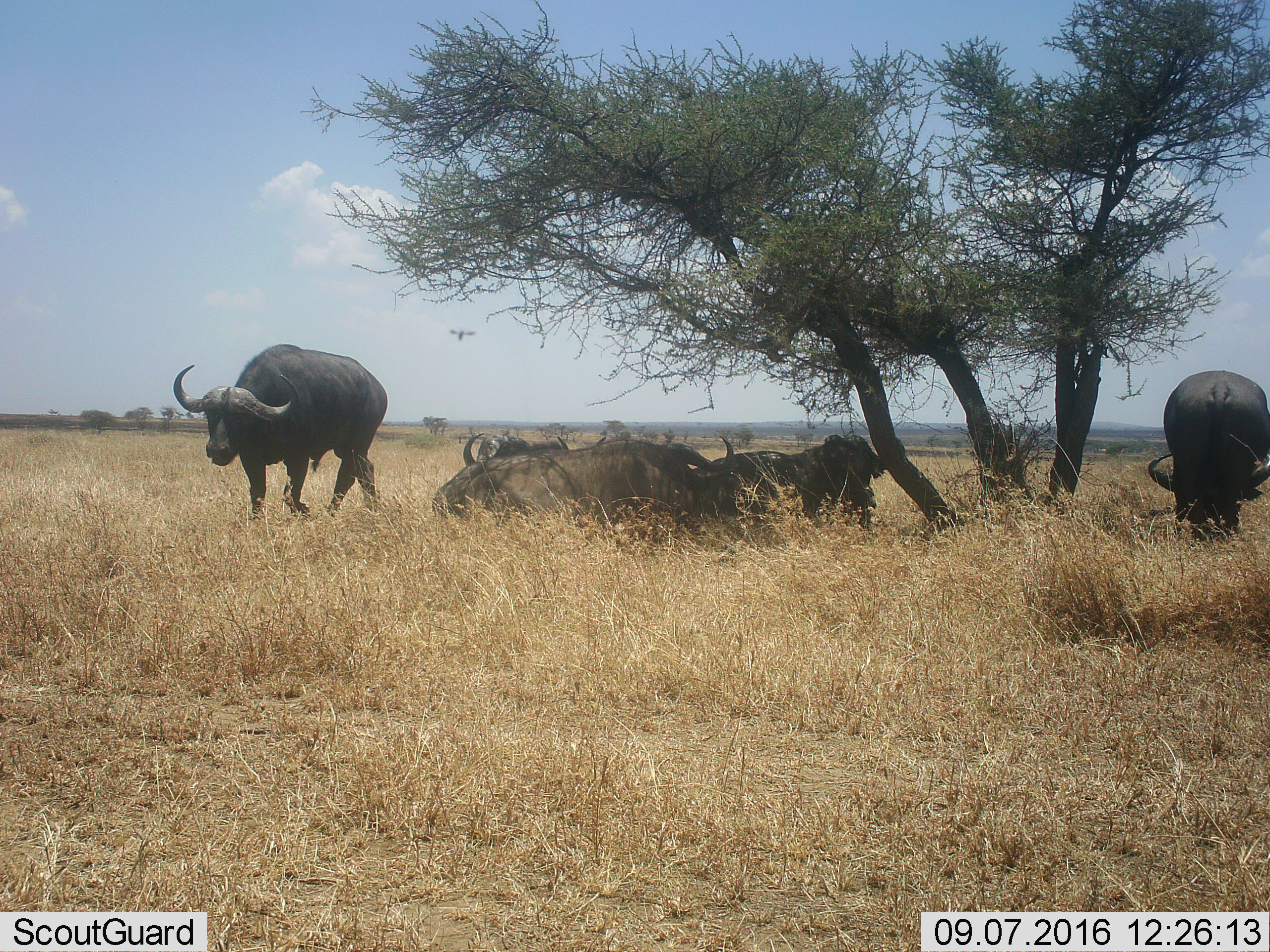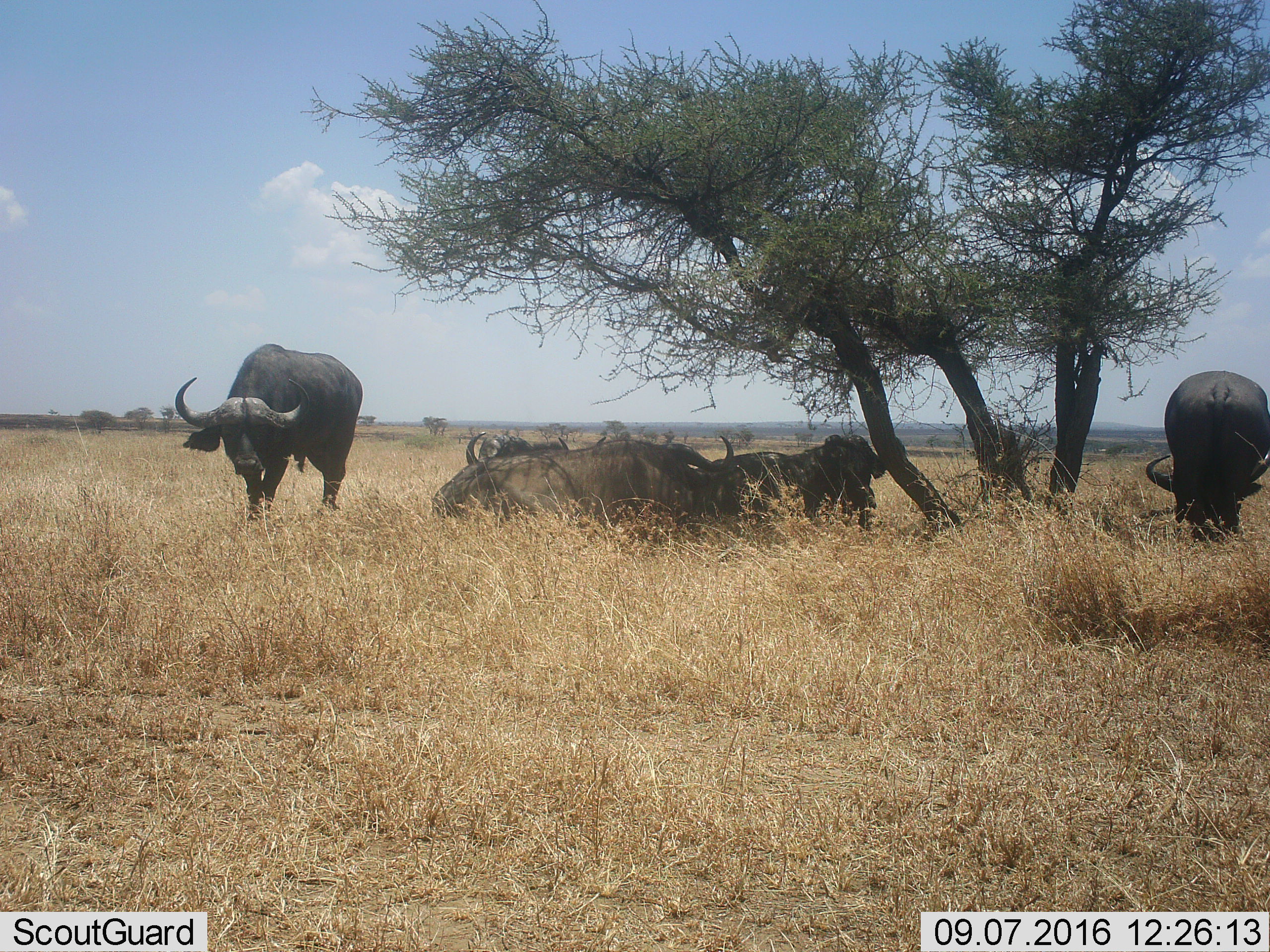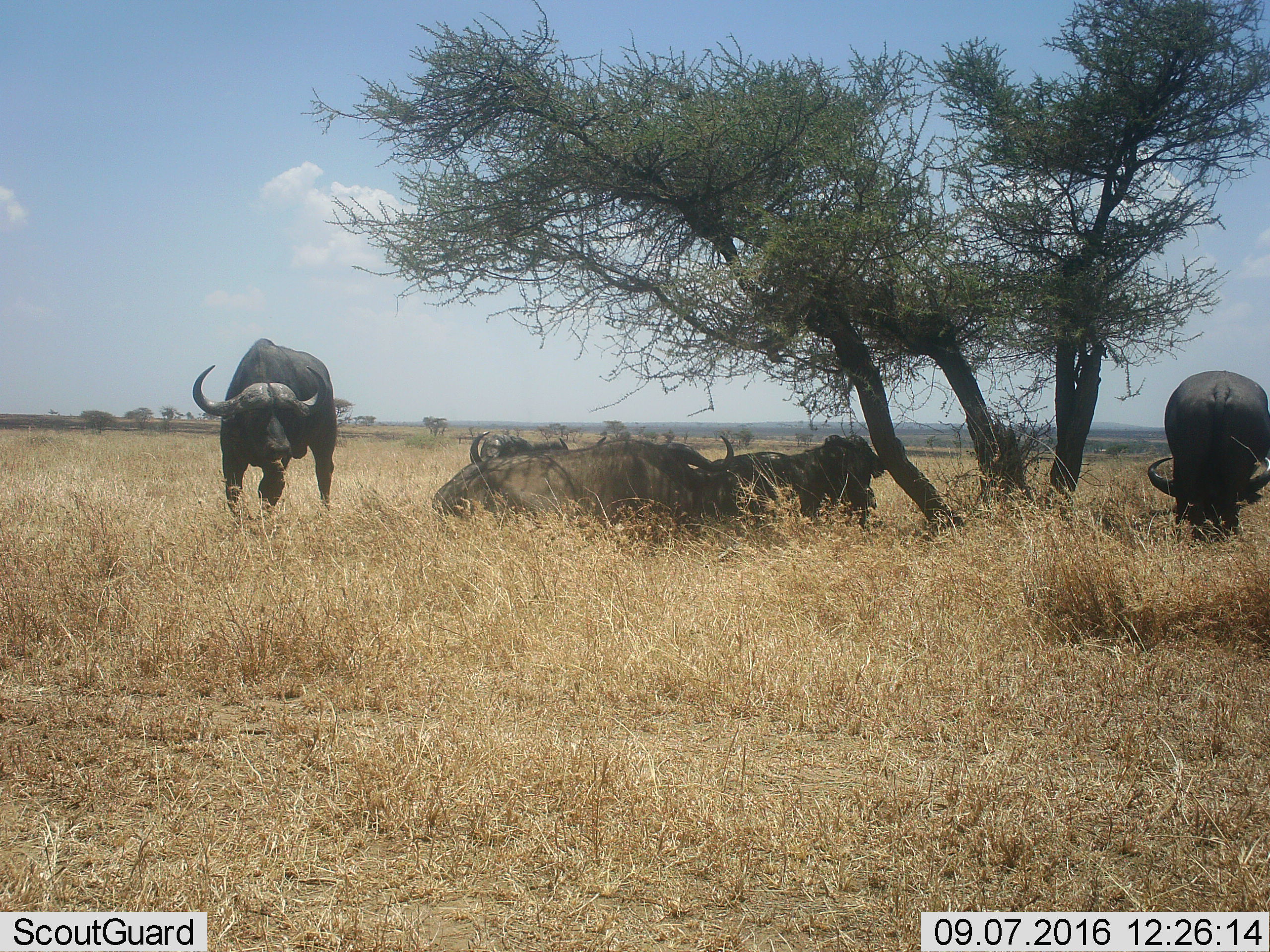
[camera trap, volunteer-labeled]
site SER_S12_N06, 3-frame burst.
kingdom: Animalia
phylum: Chordata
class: Mammalia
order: Artiodactyla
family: Bovidae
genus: Syncerus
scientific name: Syncerus caffer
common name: african buffalo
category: buffalo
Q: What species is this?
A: Buffalo (african buffalo) (Syncerus caffer).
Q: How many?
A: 5.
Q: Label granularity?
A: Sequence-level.